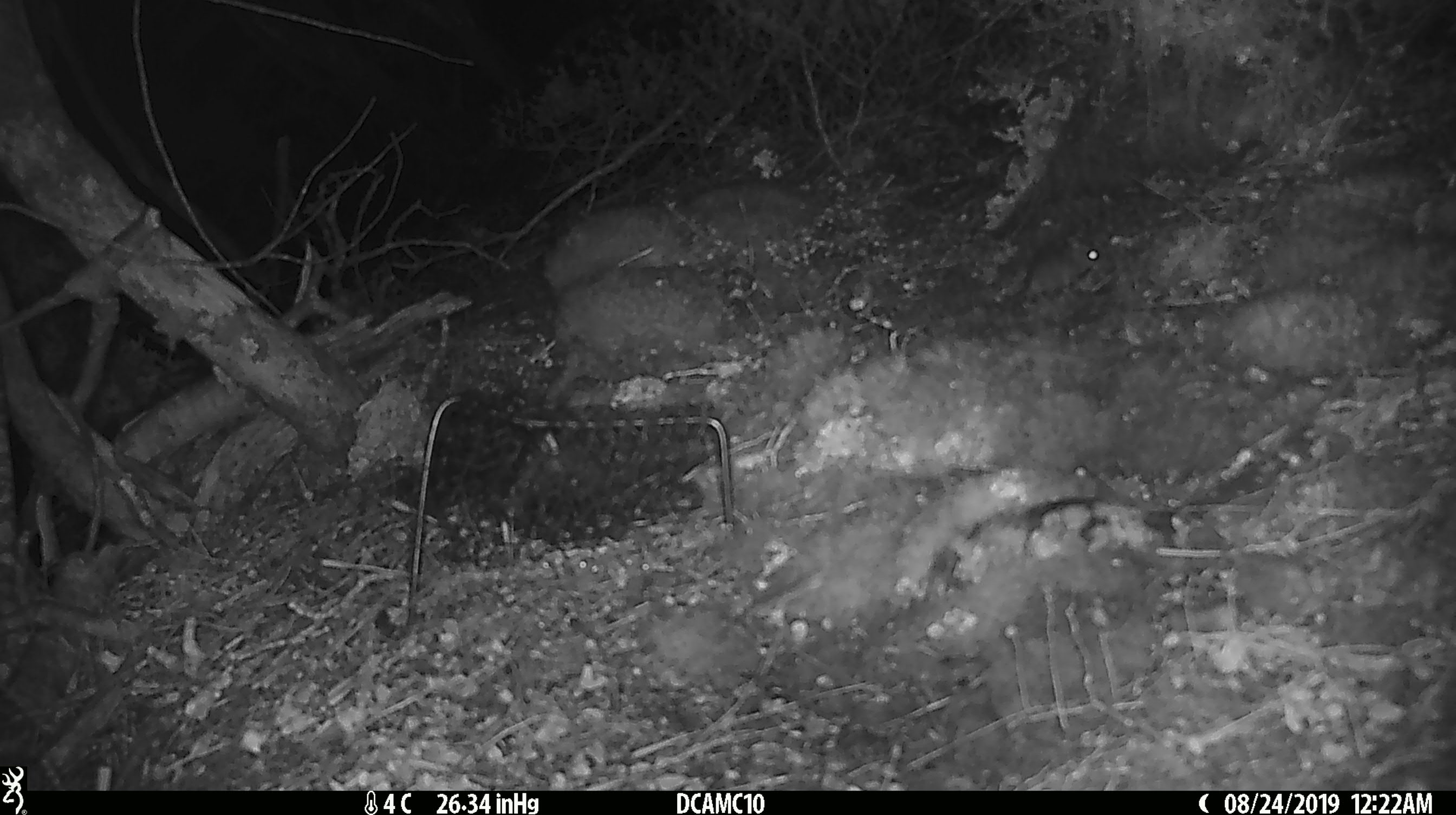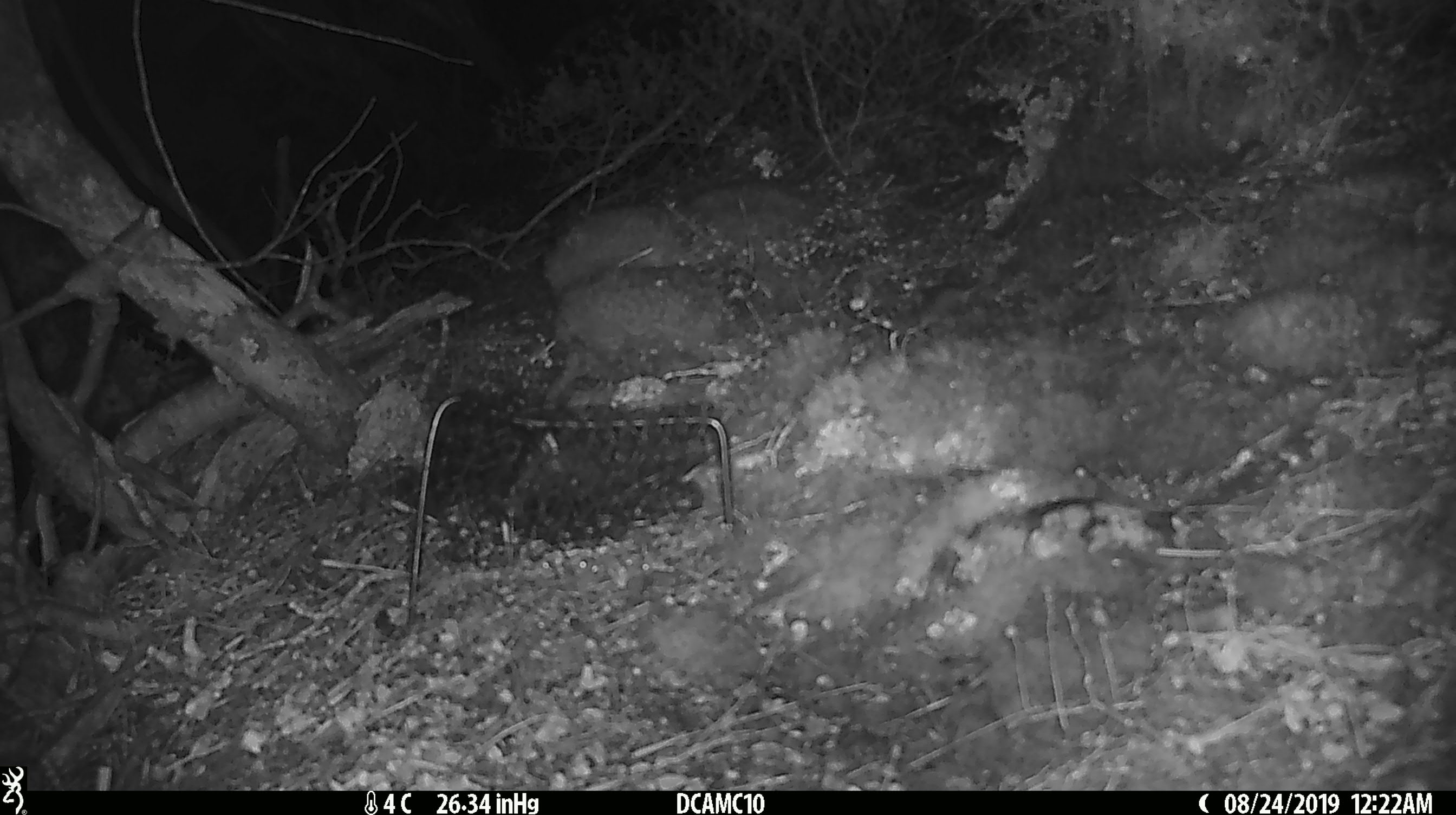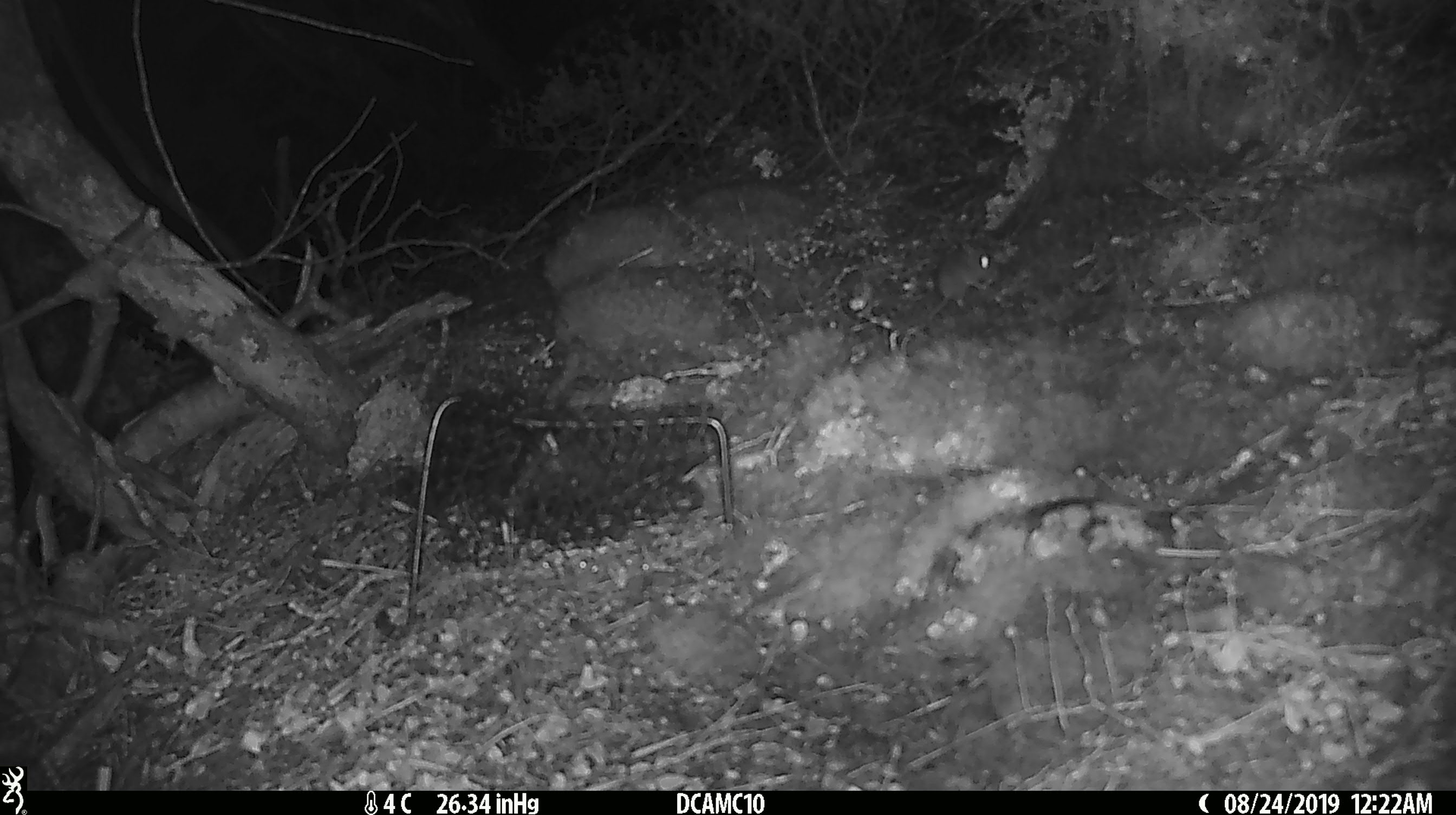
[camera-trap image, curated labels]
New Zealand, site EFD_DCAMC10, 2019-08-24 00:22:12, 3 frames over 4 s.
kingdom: Animalia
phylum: Chordata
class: Mammalia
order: Rodentia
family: Muridae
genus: Mus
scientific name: Mus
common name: mouse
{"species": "mouse (Mus)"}